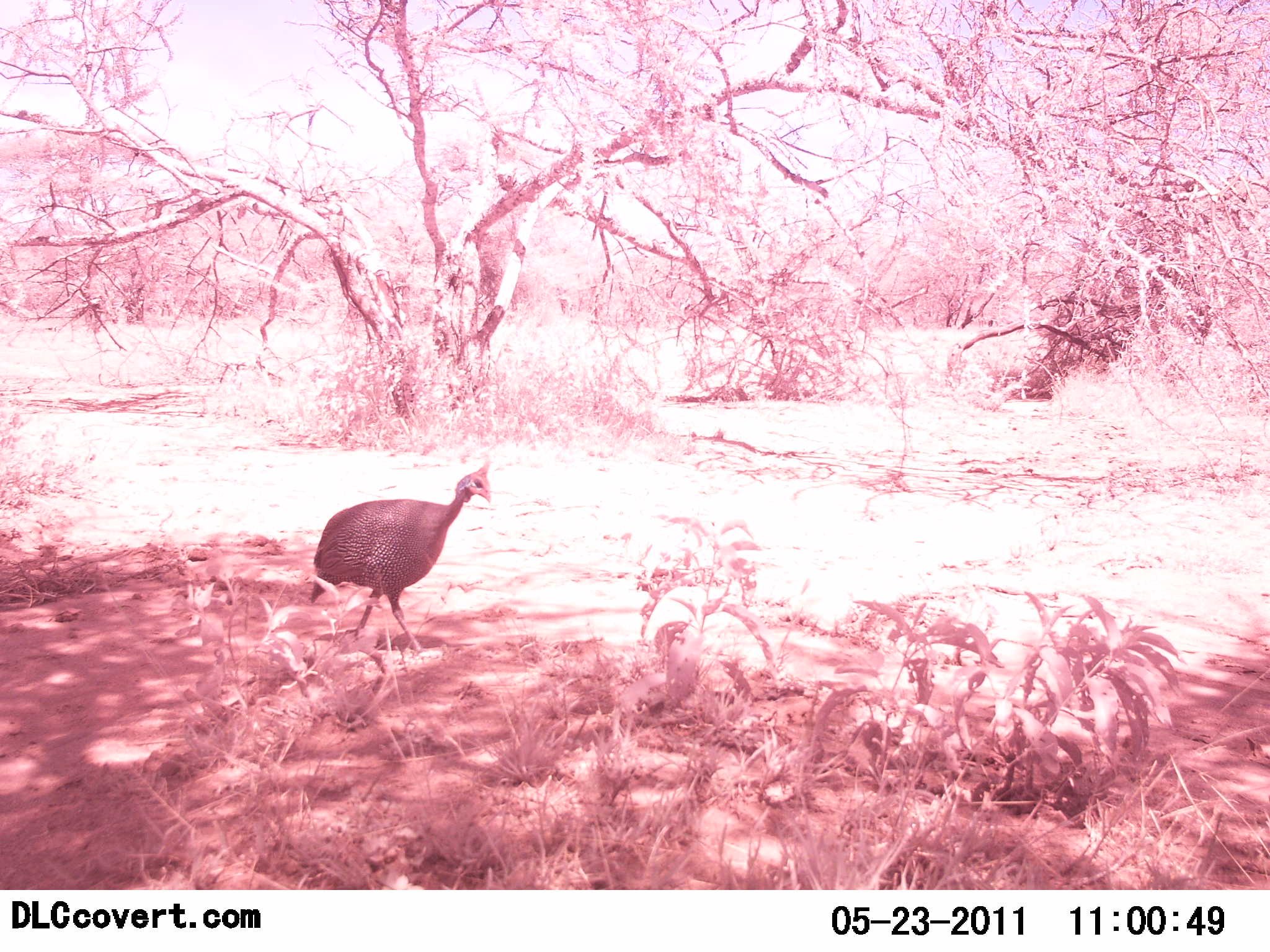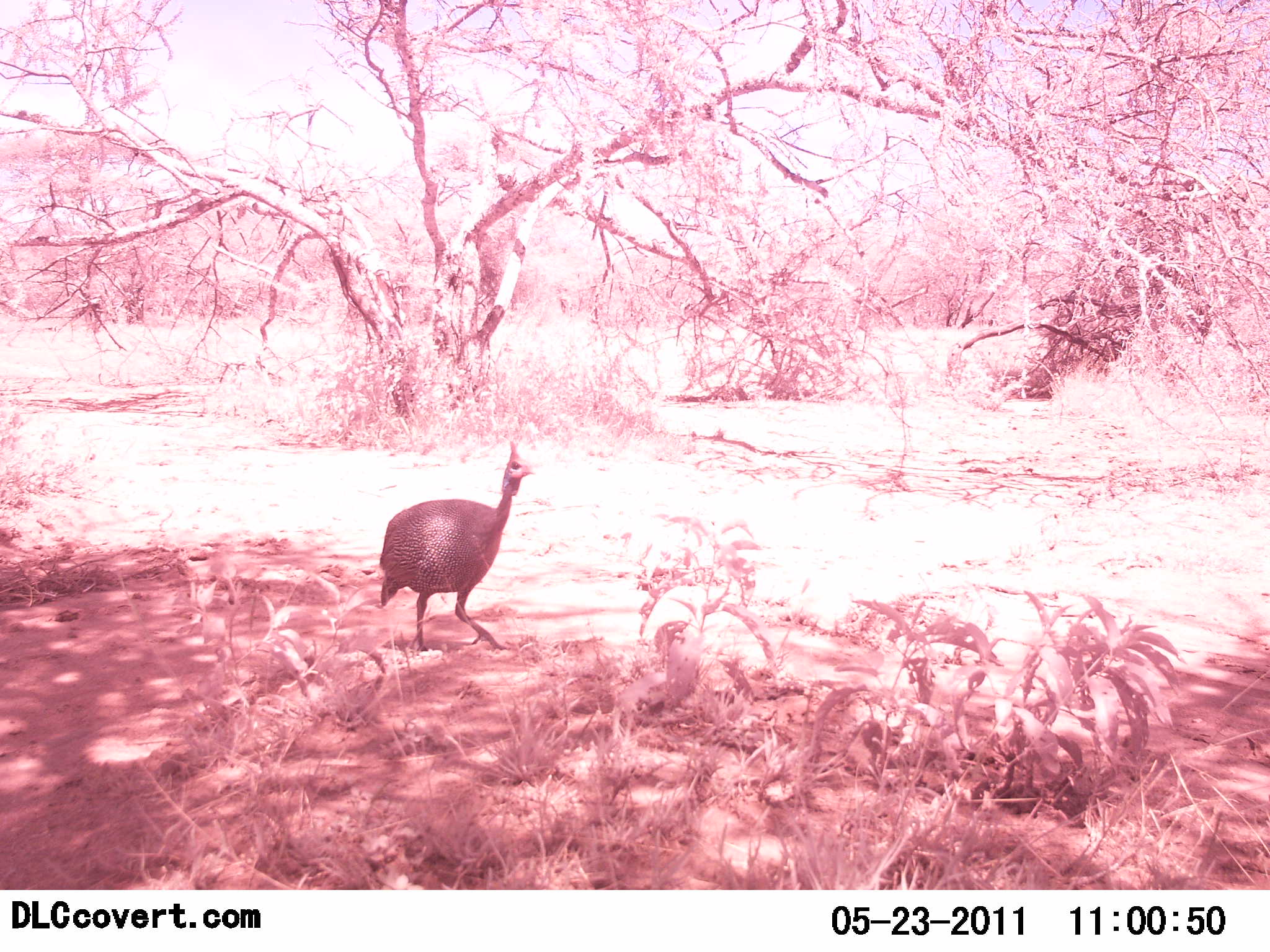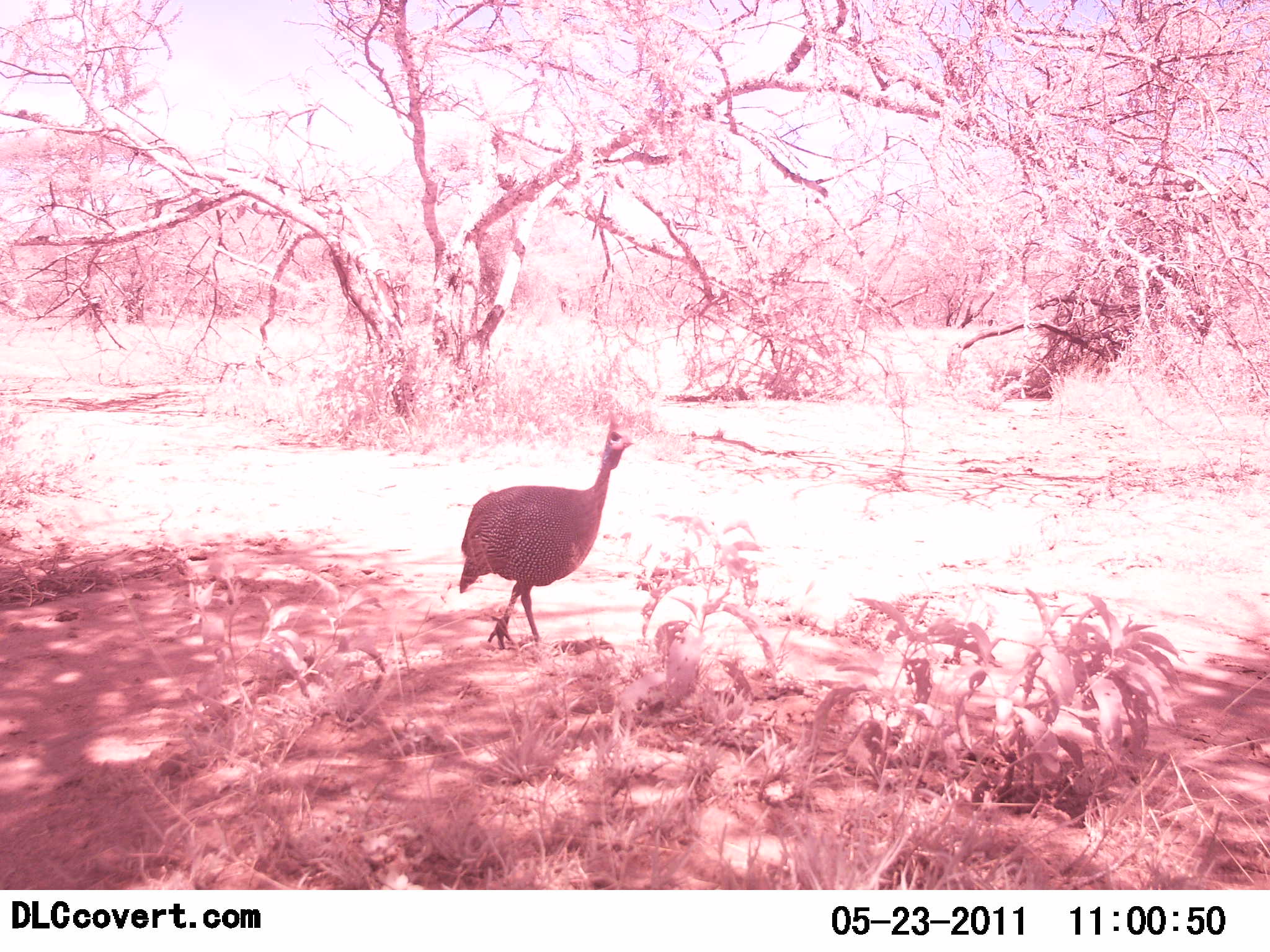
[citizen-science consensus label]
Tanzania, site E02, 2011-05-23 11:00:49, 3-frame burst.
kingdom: Animalia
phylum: Chordata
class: Aves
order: Galliformes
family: Numididae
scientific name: Numididae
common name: guinea fowl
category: guineafowl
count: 1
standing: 0%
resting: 0%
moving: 100%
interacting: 0%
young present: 0%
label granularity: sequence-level